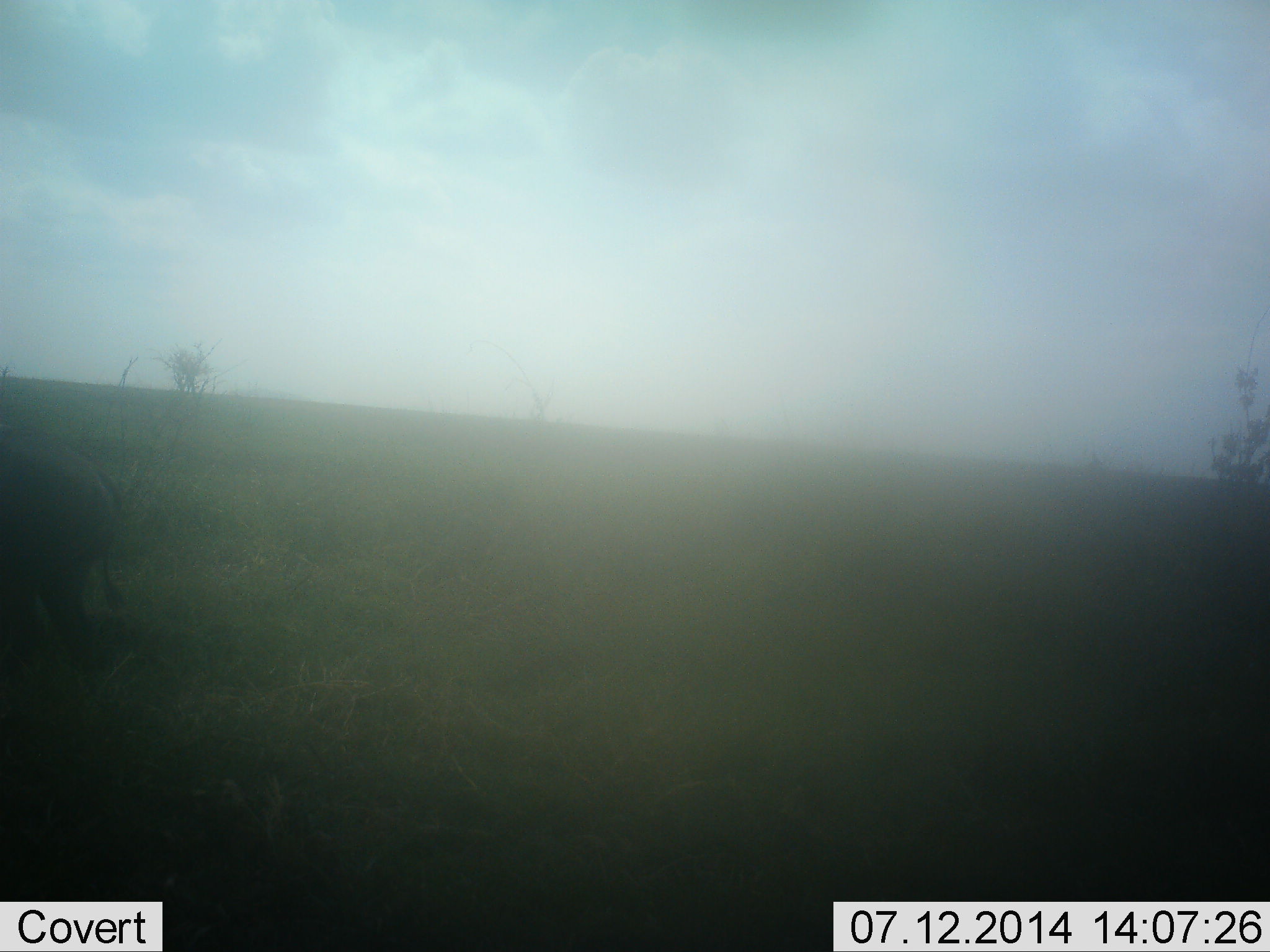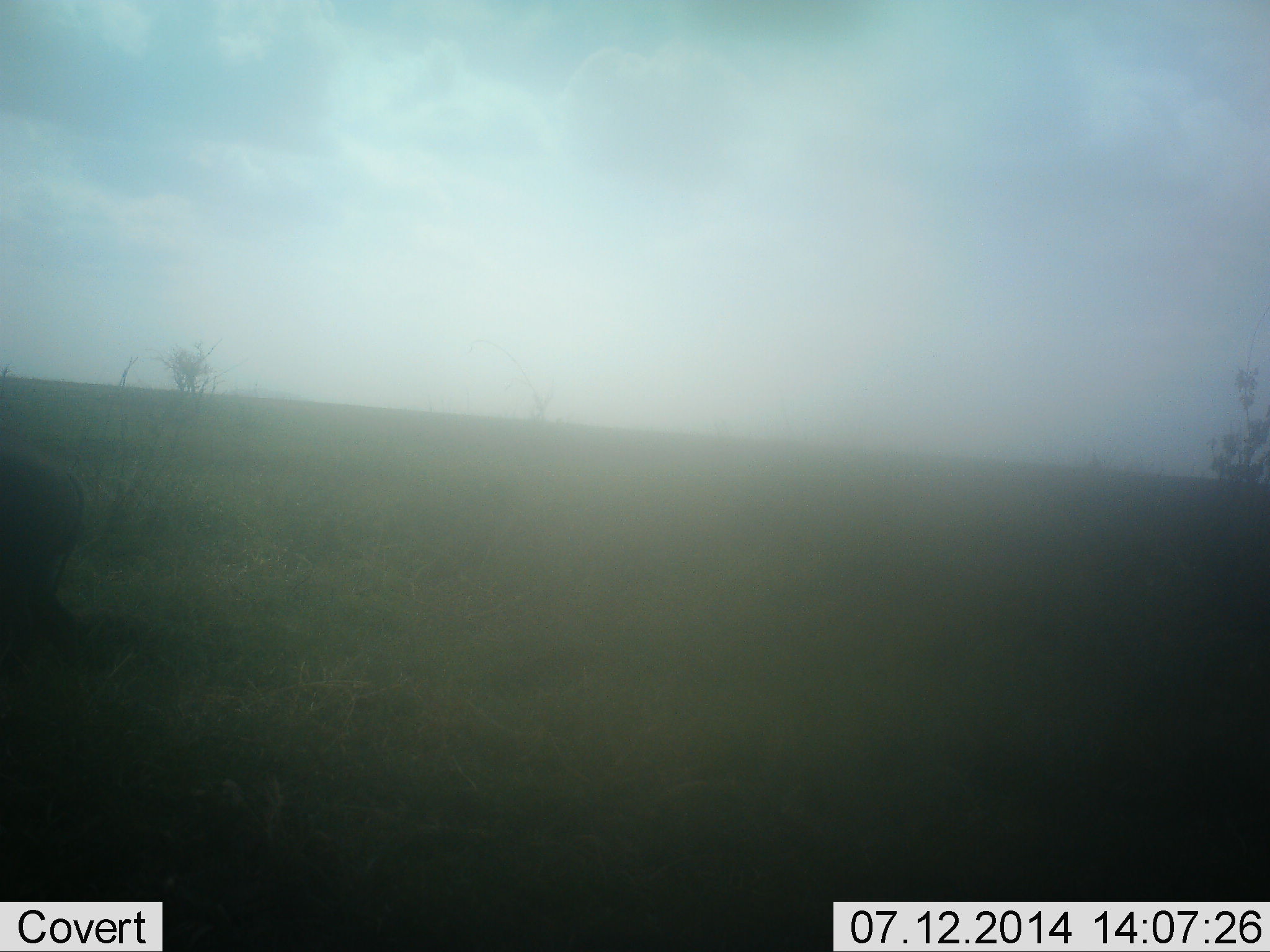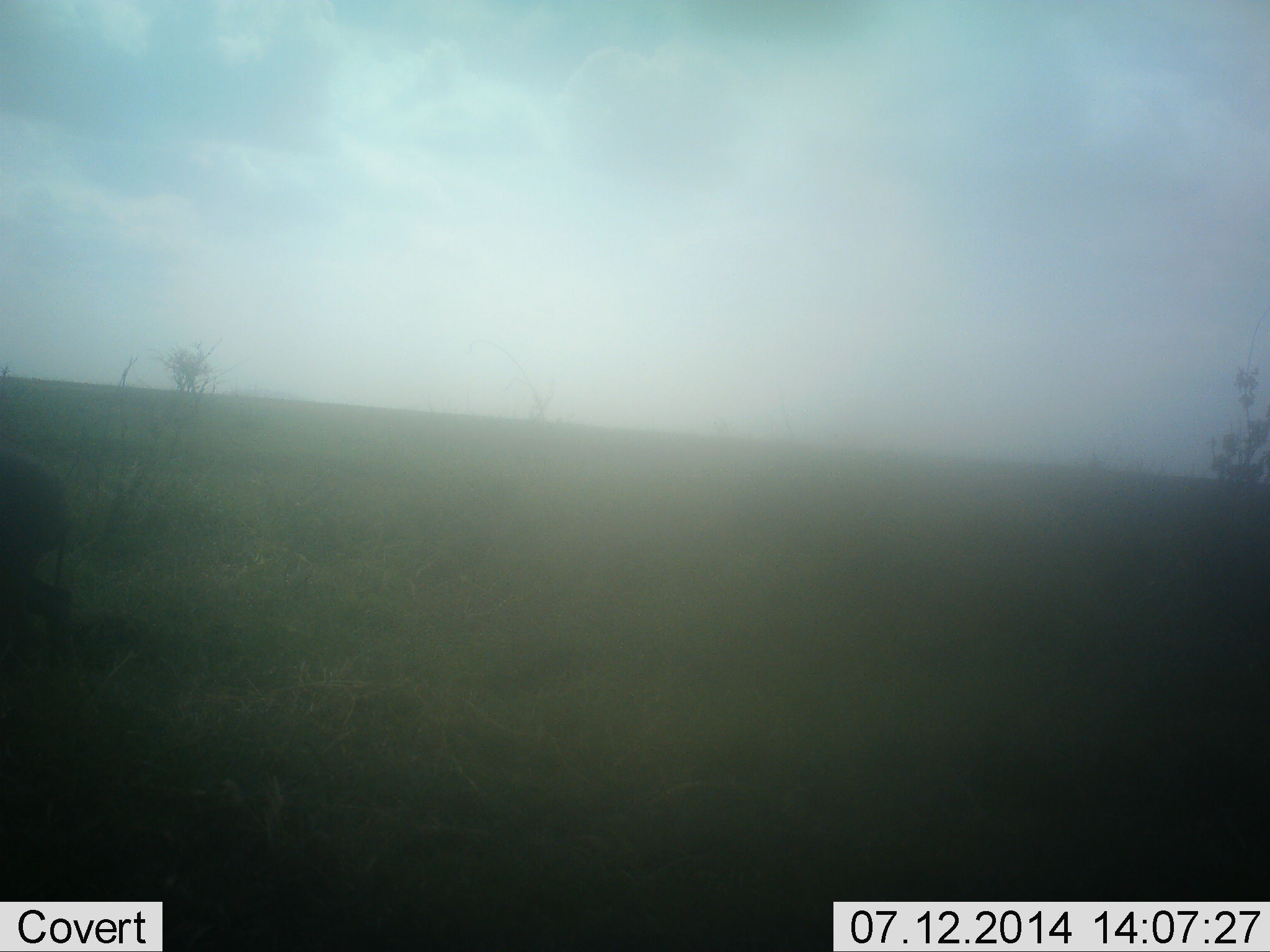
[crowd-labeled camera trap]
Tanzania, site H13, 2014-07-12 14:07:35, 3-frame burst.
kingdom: Animalia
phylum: Chordata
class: Mammalia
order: Artiodactyla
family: Suidae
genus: Phacochoerus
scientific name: Phacochoerus africanus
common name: warthog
Warthog (Phacochoerus africanus), count 1. Behavior (volunteer vote fractions): standing 12%, resting 0%, moving 75%, interacting 0%. Young present (vote fraction): 0%. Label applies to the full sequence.